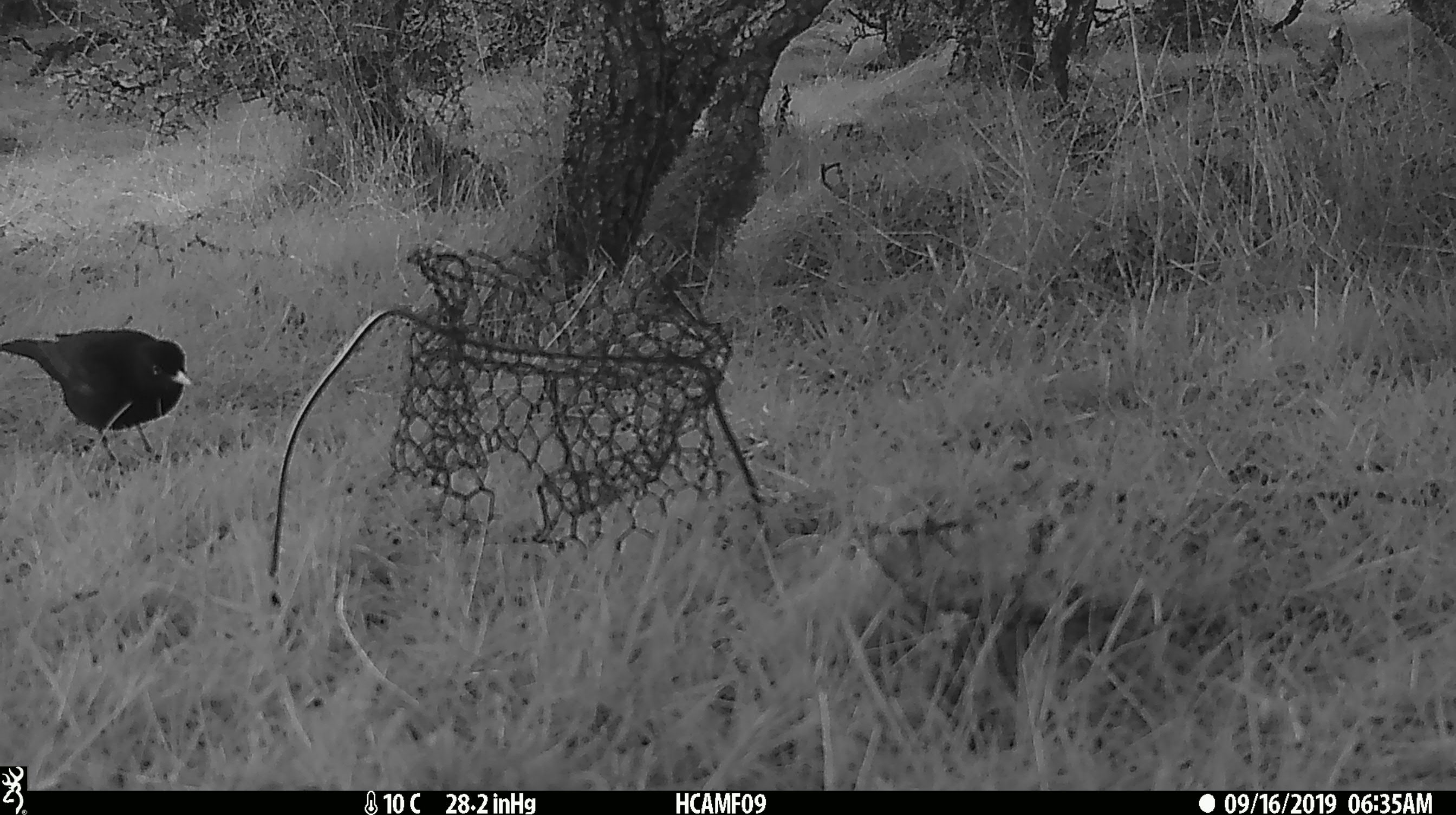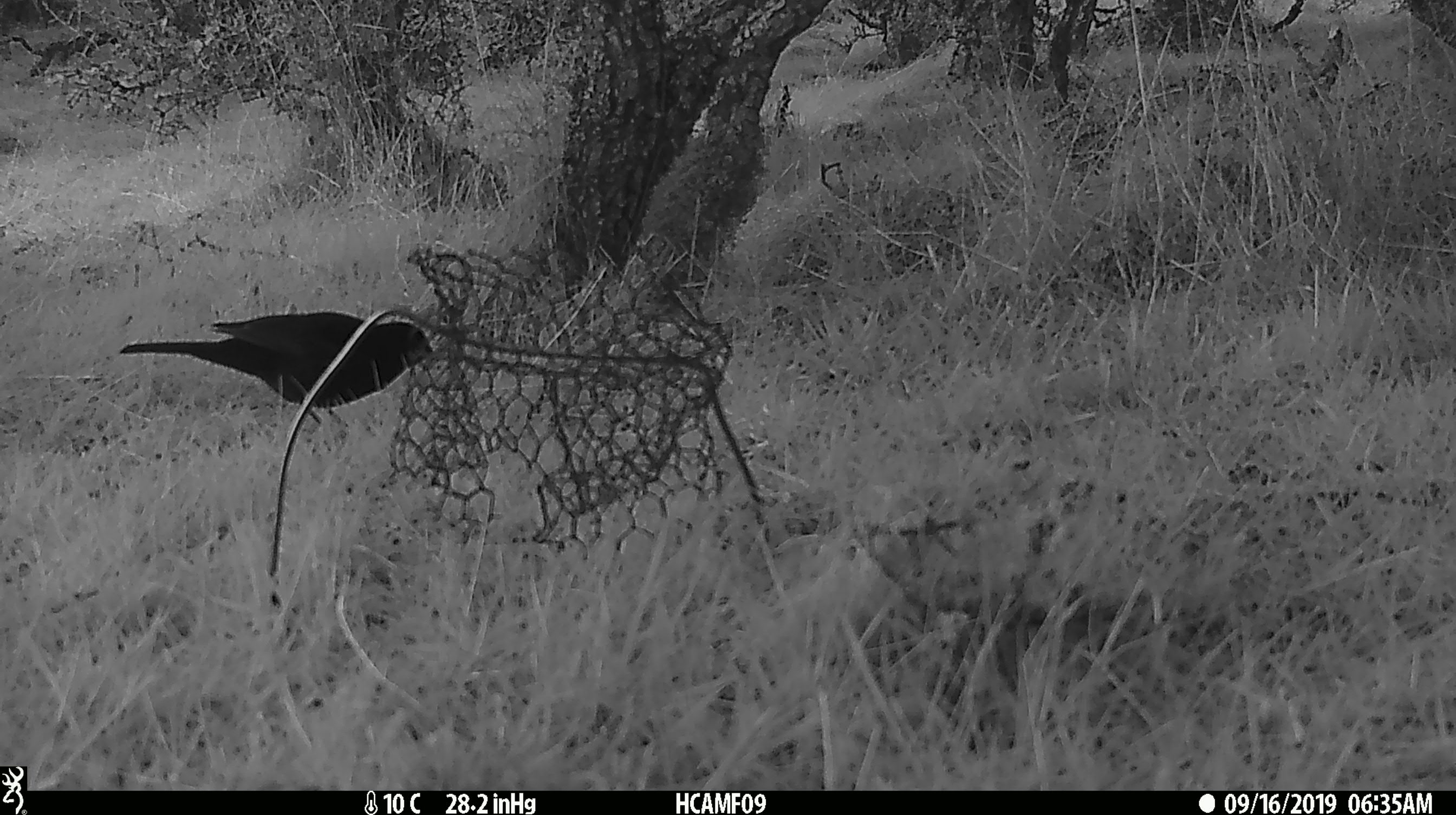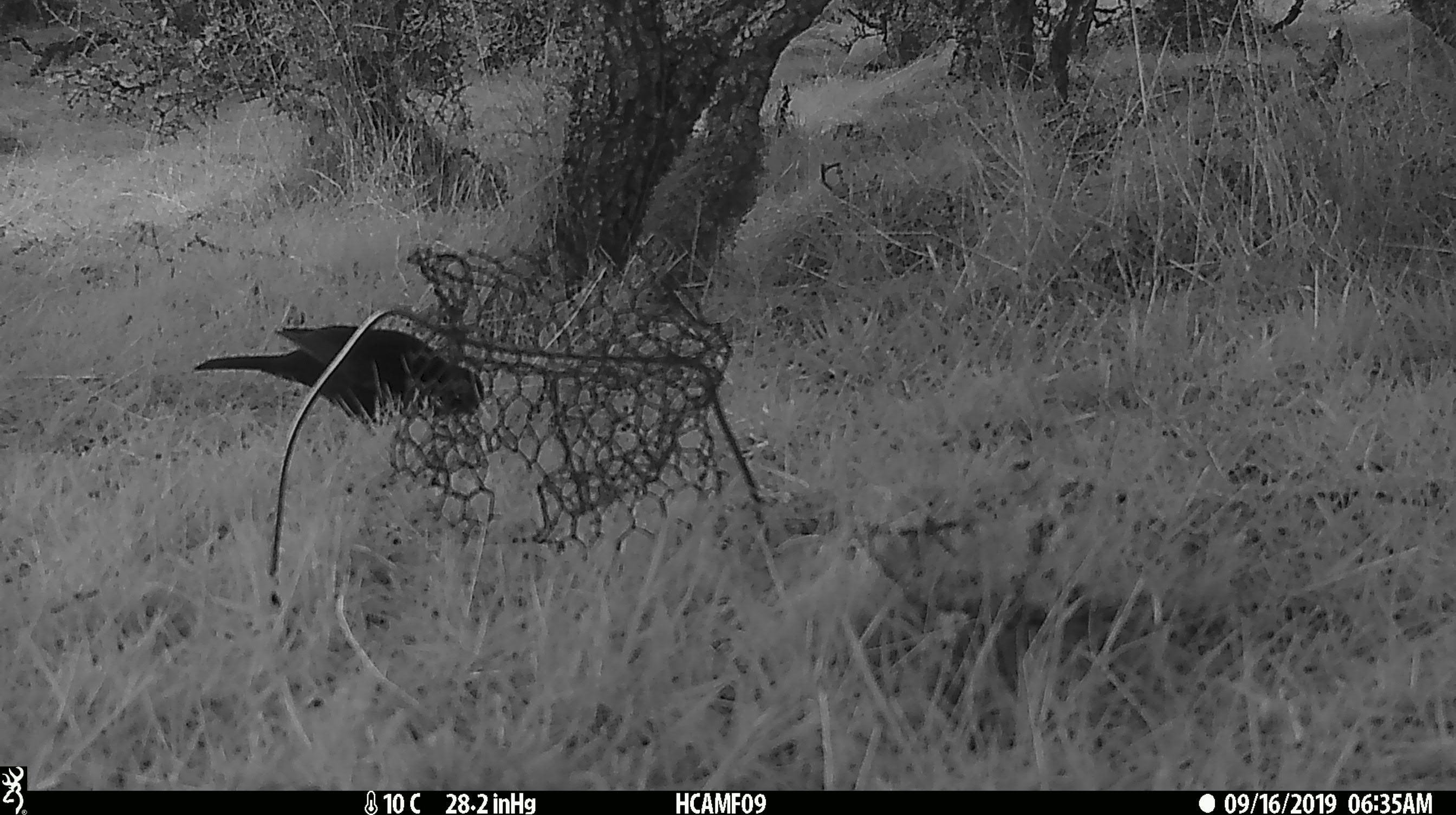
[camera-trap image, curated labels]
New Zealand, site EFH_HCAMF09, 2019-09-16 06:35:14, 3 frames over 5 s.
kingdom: Animalia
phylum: Chordata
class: Aves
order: Passeriformes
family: Turdidae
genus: Turdus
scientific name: Turdus merula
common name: eurasian blackbird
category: blackbird